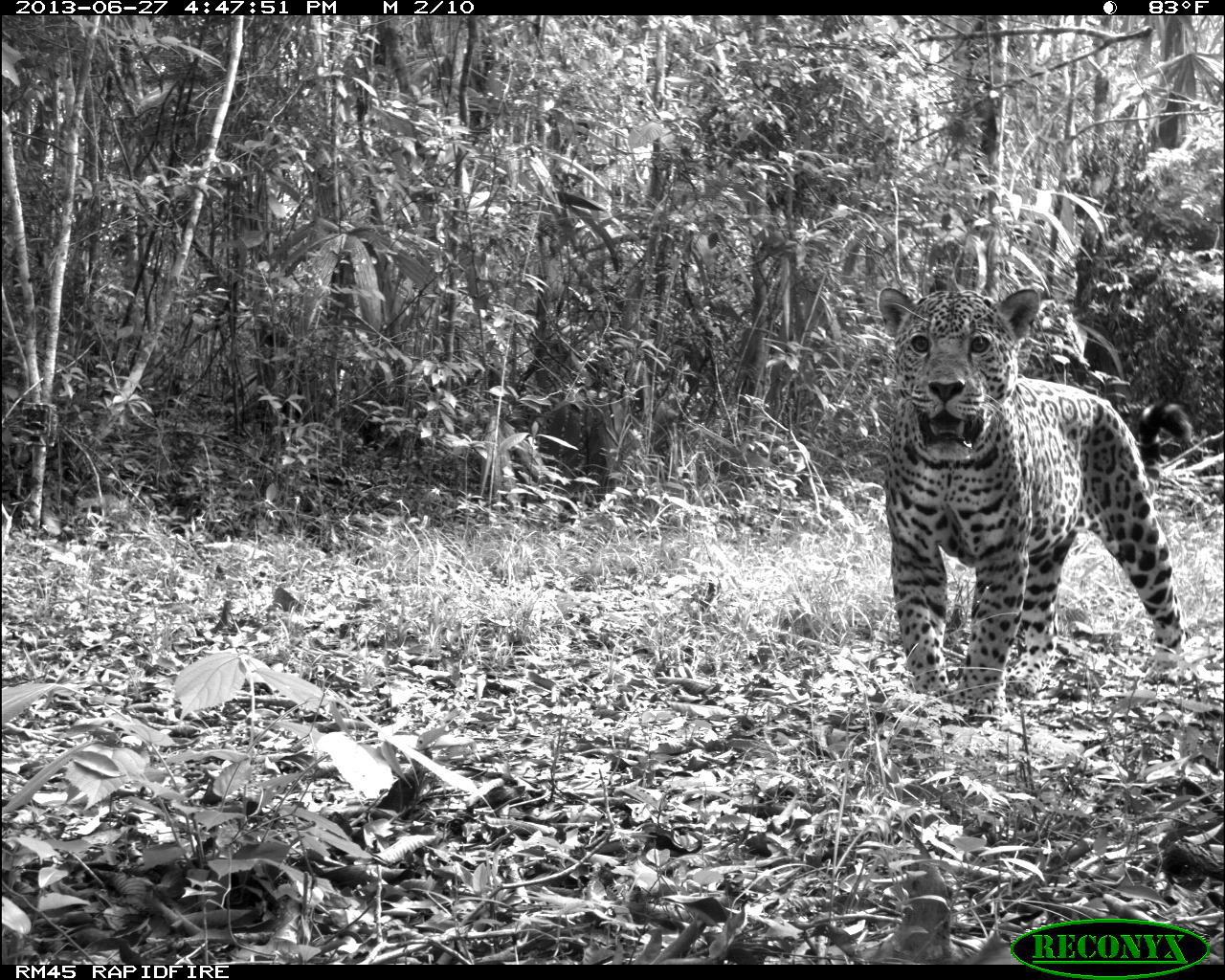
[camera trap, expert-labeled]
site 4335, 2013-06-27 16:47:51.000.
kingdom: Animalia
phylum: Chordata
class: Mammalia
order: Carnivora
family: Felidae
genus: Panthera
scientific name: Panthera onca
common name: jaguar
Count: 1.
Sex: male.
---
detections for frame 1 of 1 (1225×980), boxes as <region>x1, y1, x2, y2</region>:
panthera onca: <region>876, 283, 1194, 721</region>